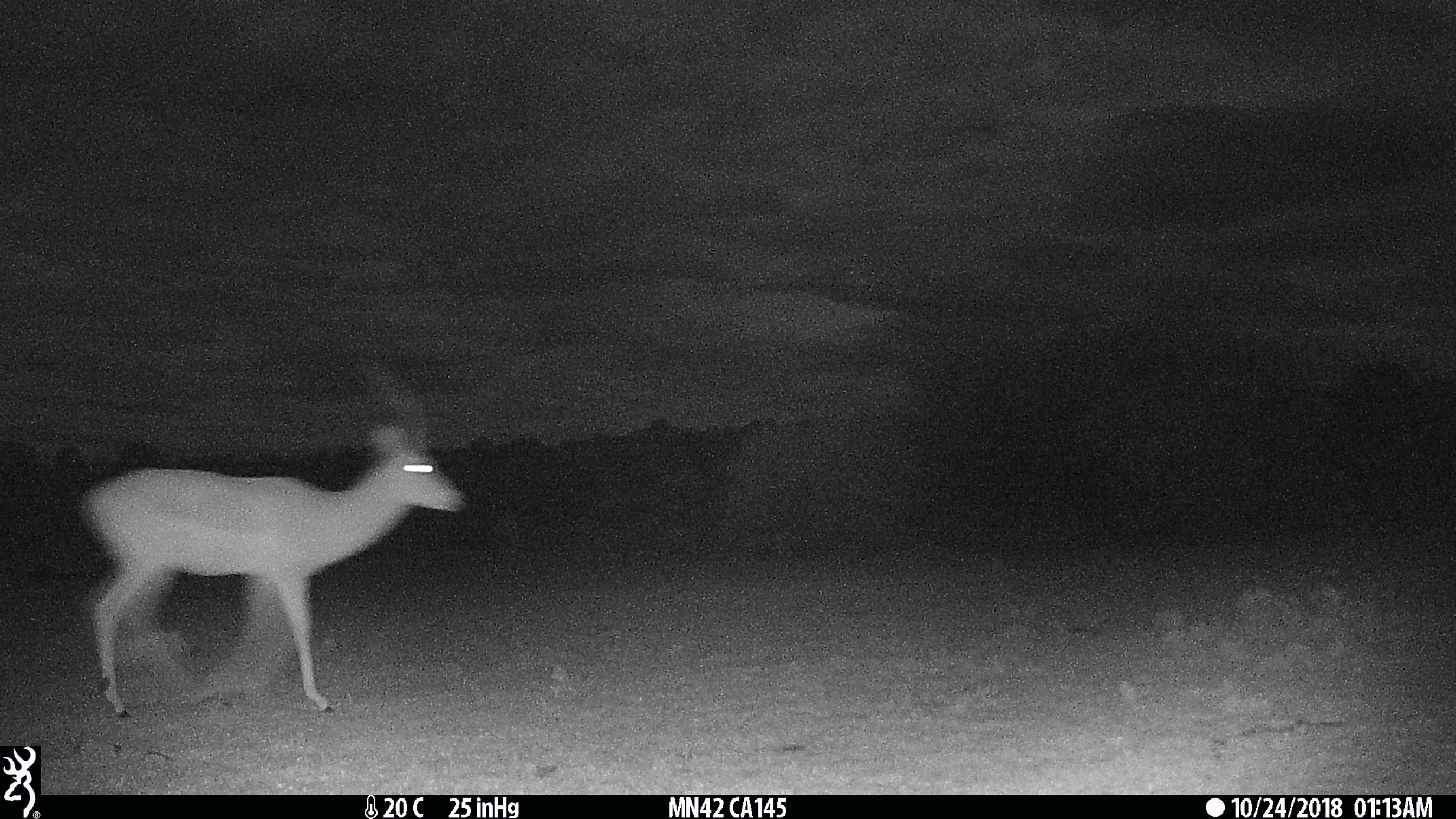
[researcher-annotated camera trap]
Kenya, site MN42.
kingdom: Animalia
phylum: Chordata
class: Mammalia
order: Artiodactyla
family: Bovidae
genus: Aepyceros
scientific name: Aepyceros melampus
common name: impala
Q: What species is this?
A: Impala (Aepyceros melampus).